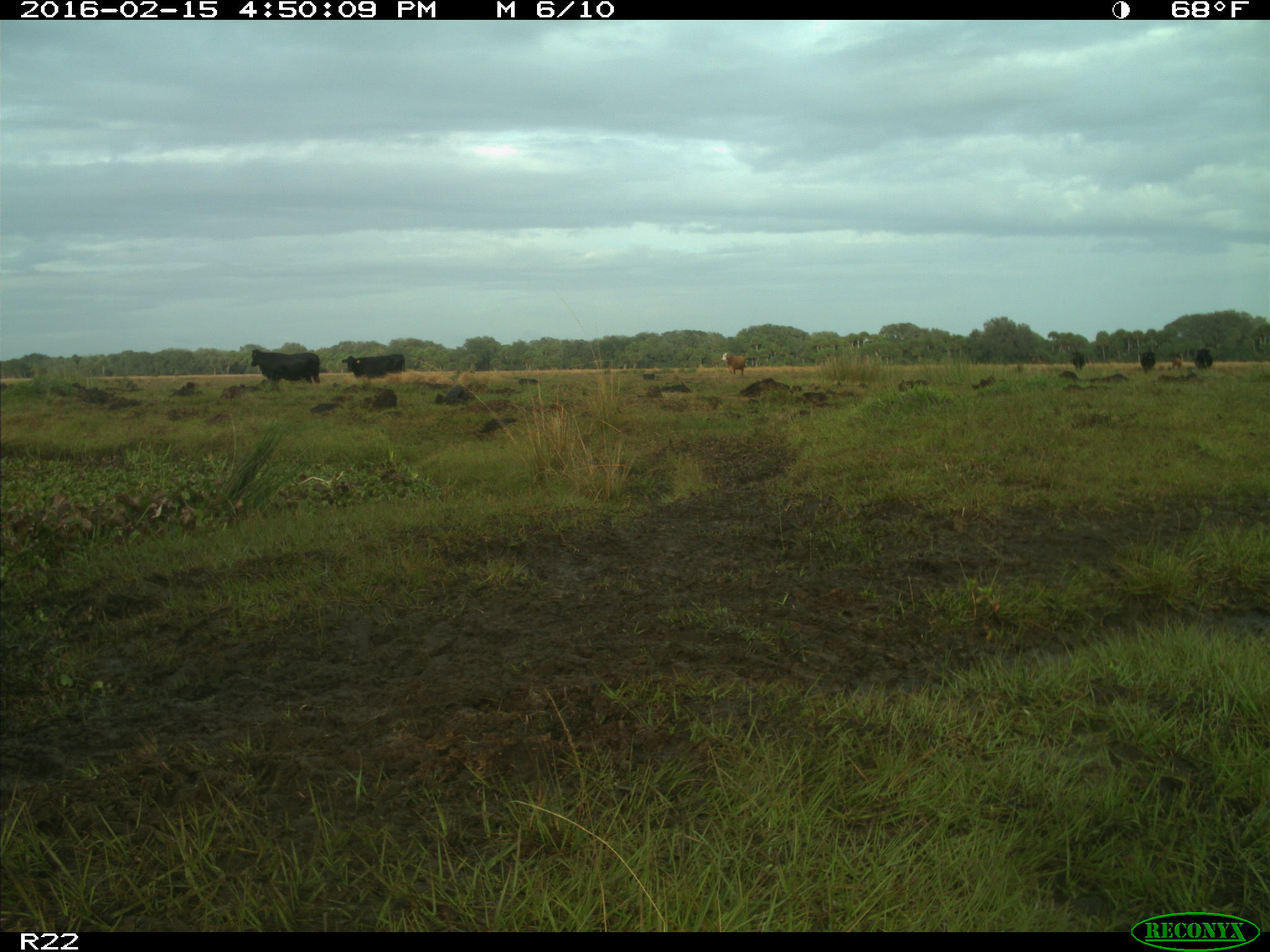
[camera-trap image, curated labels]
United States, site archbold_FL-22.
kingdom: Animalia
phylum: Chordata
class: Mammalia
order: Artiodactyla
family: Bovidae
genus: Bos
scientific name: Bos taurus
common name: domestic cow